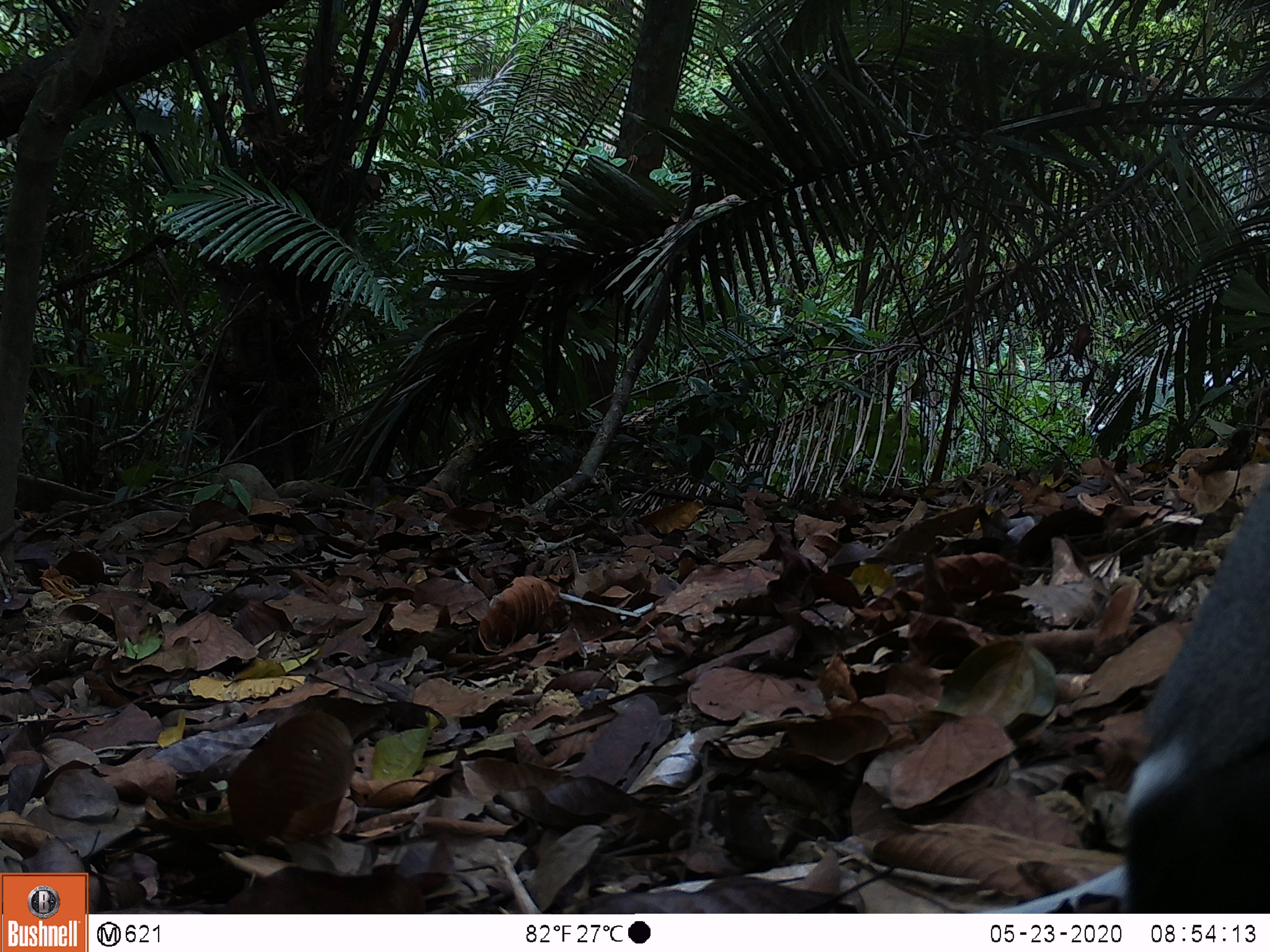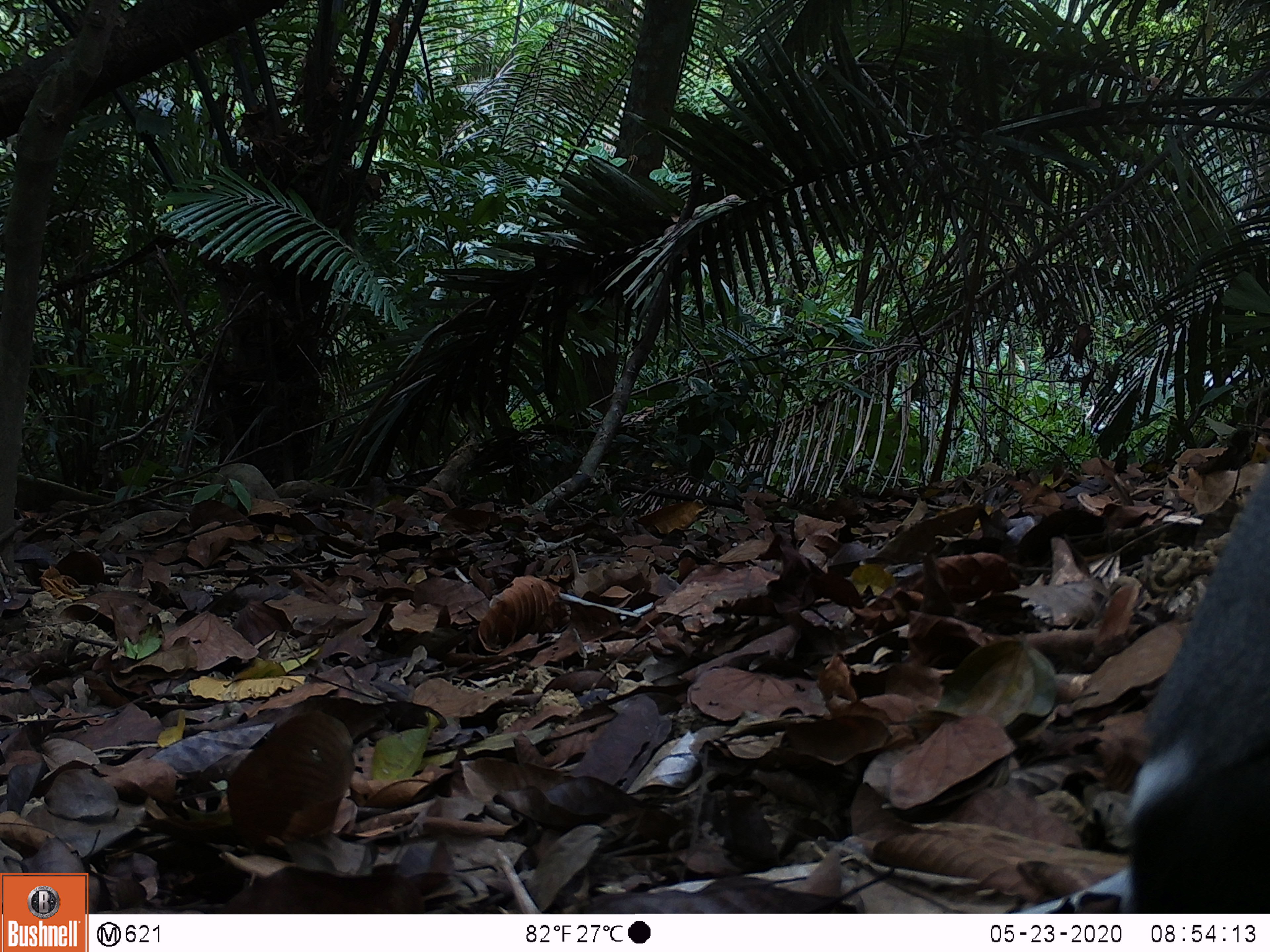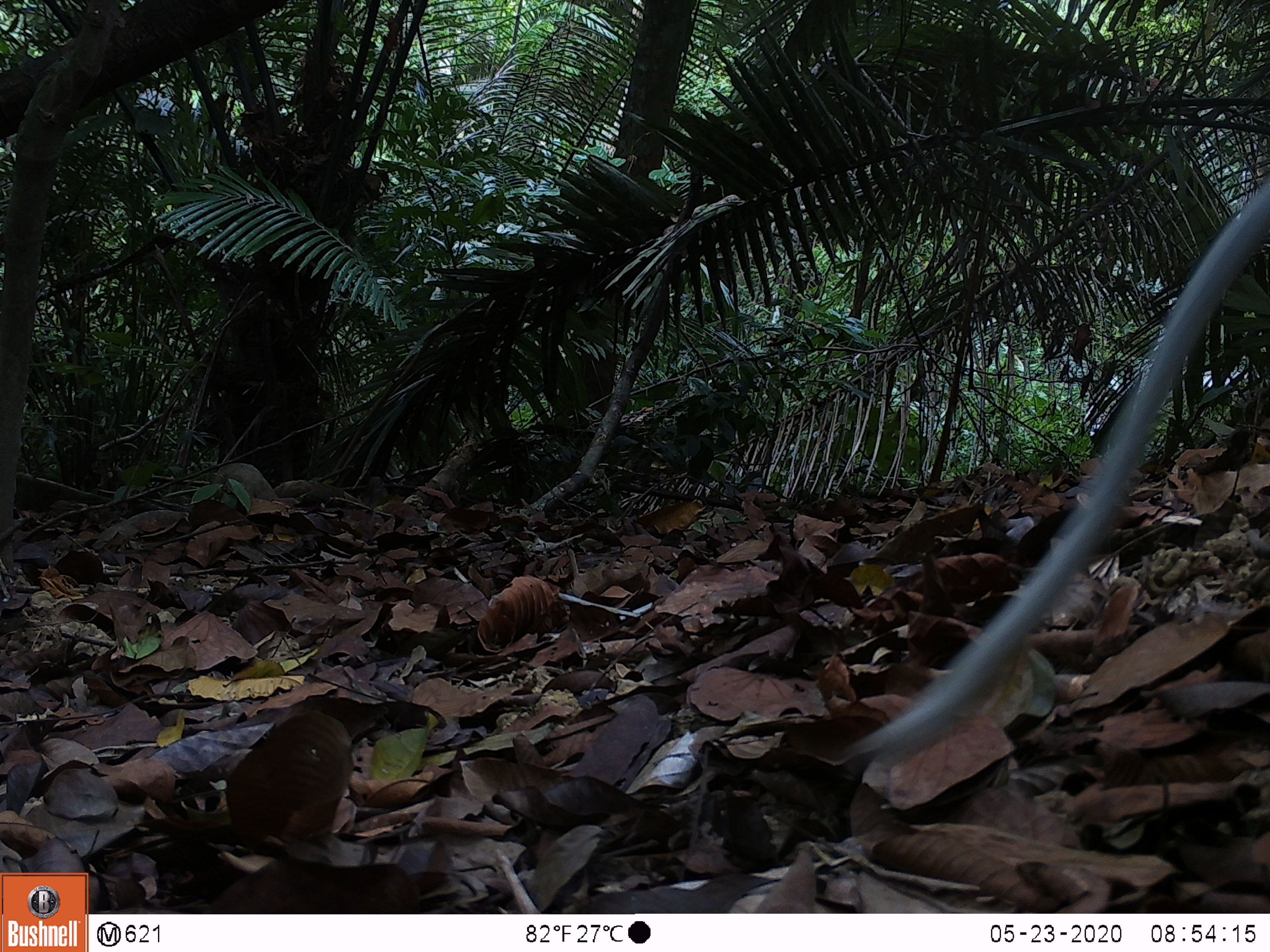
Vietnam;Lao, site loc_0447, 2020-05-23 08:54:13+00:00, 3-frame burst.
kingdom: Animalia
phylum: Chordata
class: Mammalia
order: Primates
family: Cercopithecidae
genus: Pygathrix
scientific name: Pygathrix nemaeus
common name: red-shanked douc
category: red shanked douc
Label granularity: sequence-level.